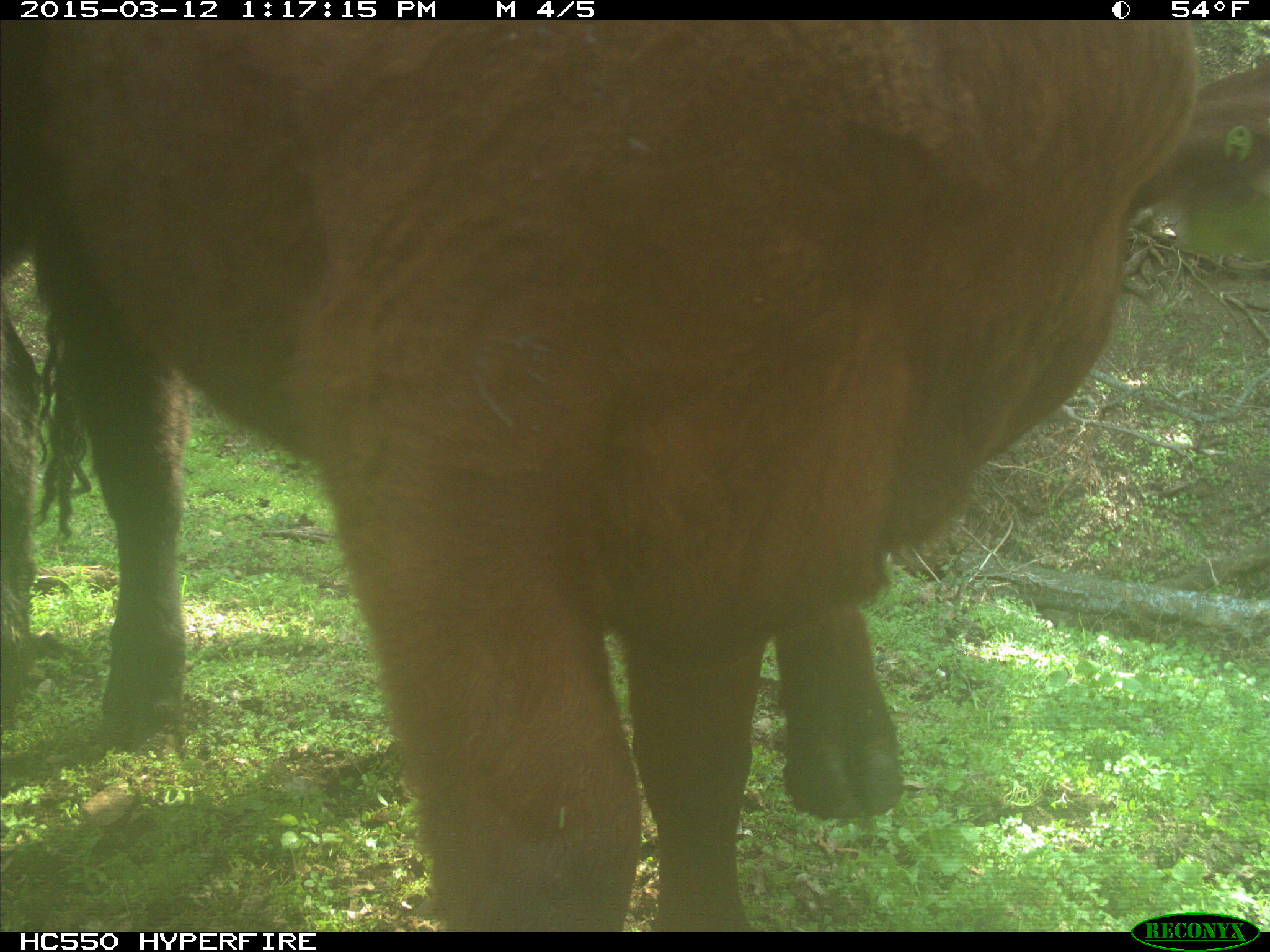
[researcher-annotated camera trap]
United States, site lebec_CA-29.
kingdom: Animalia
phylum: Chordata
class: Mammalia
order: Artiodactyla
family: Bovidae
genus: Bos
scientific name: Bos taurus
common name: domestic cow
Bos taurus (domestic cow).